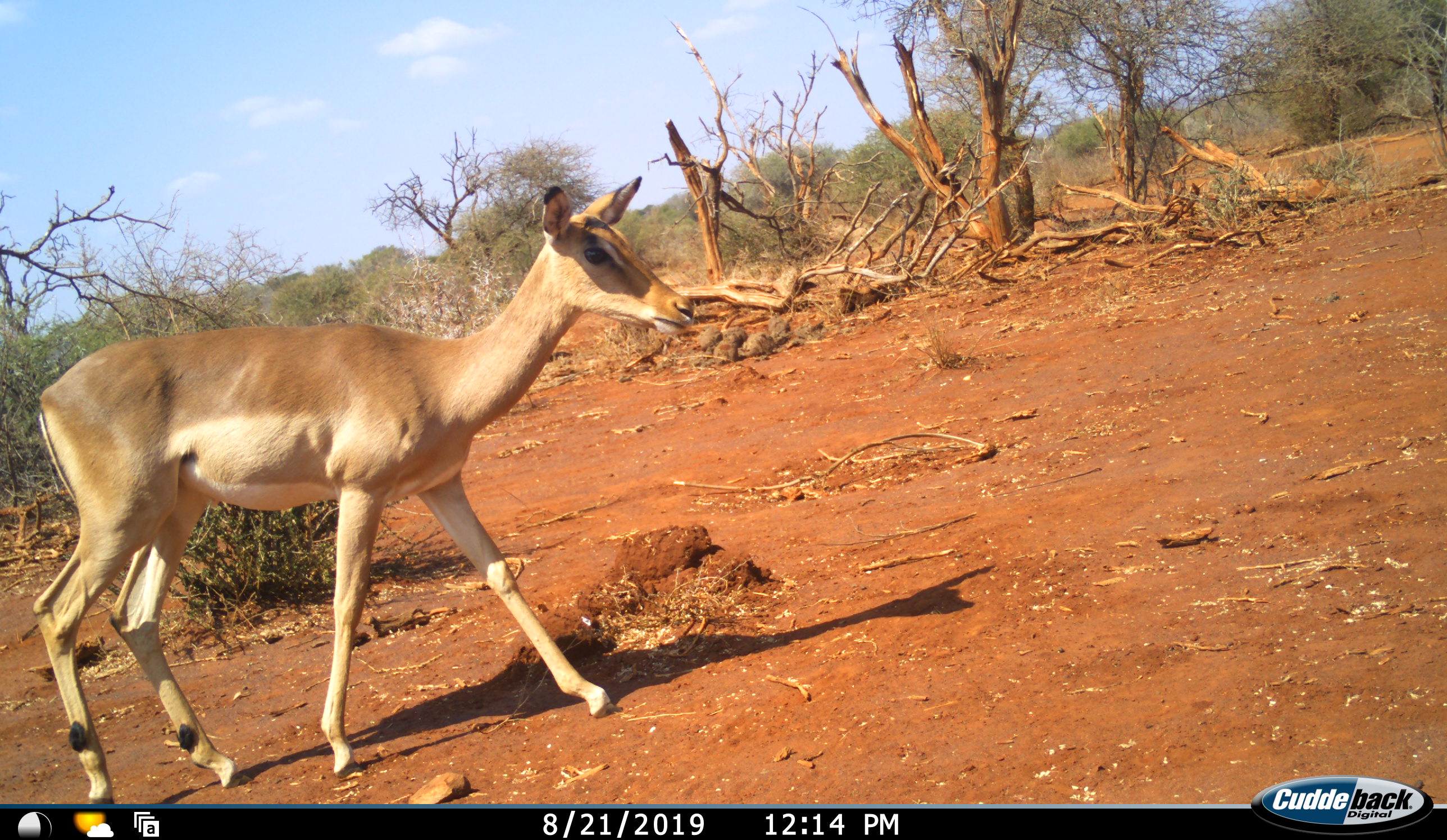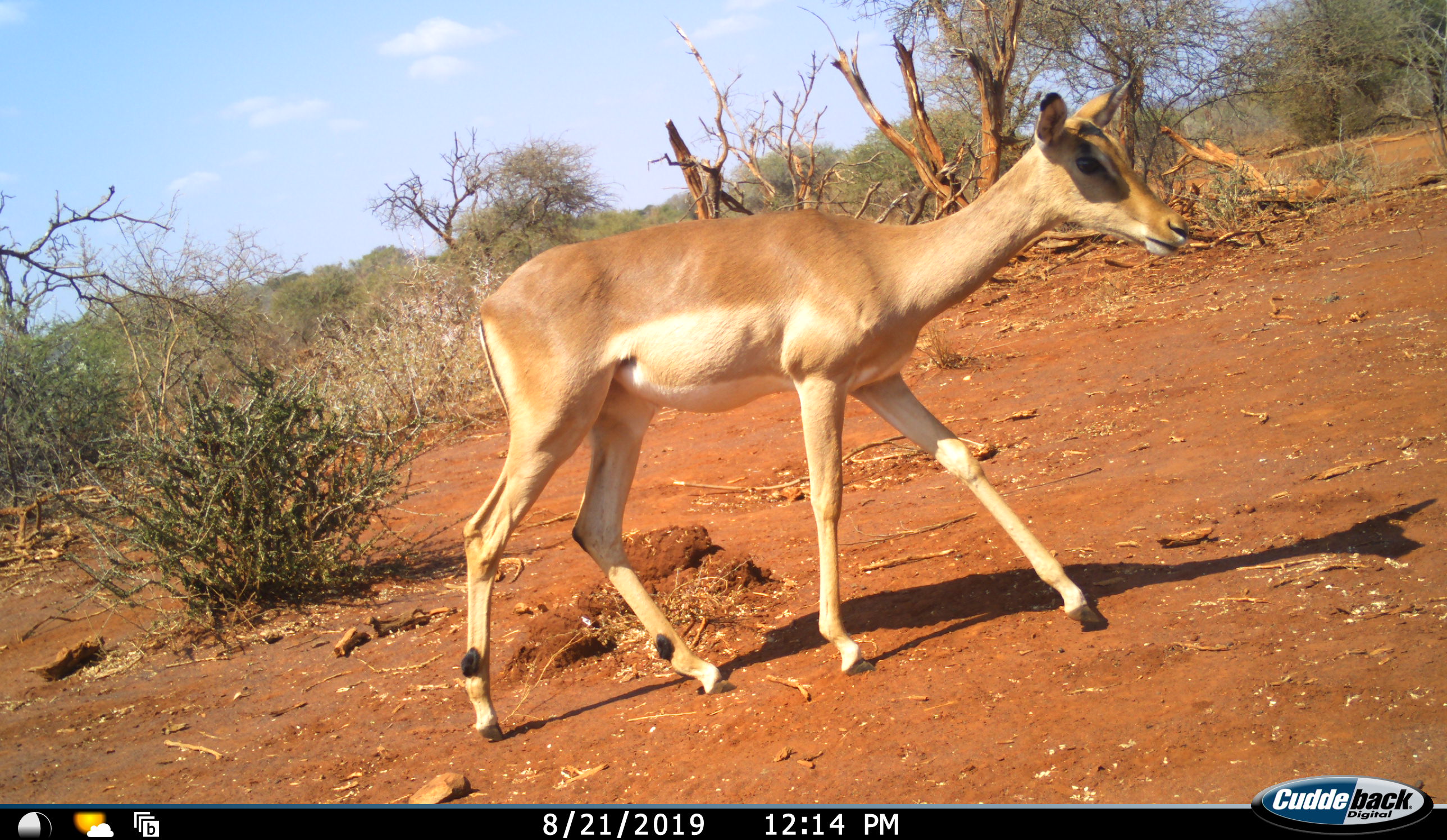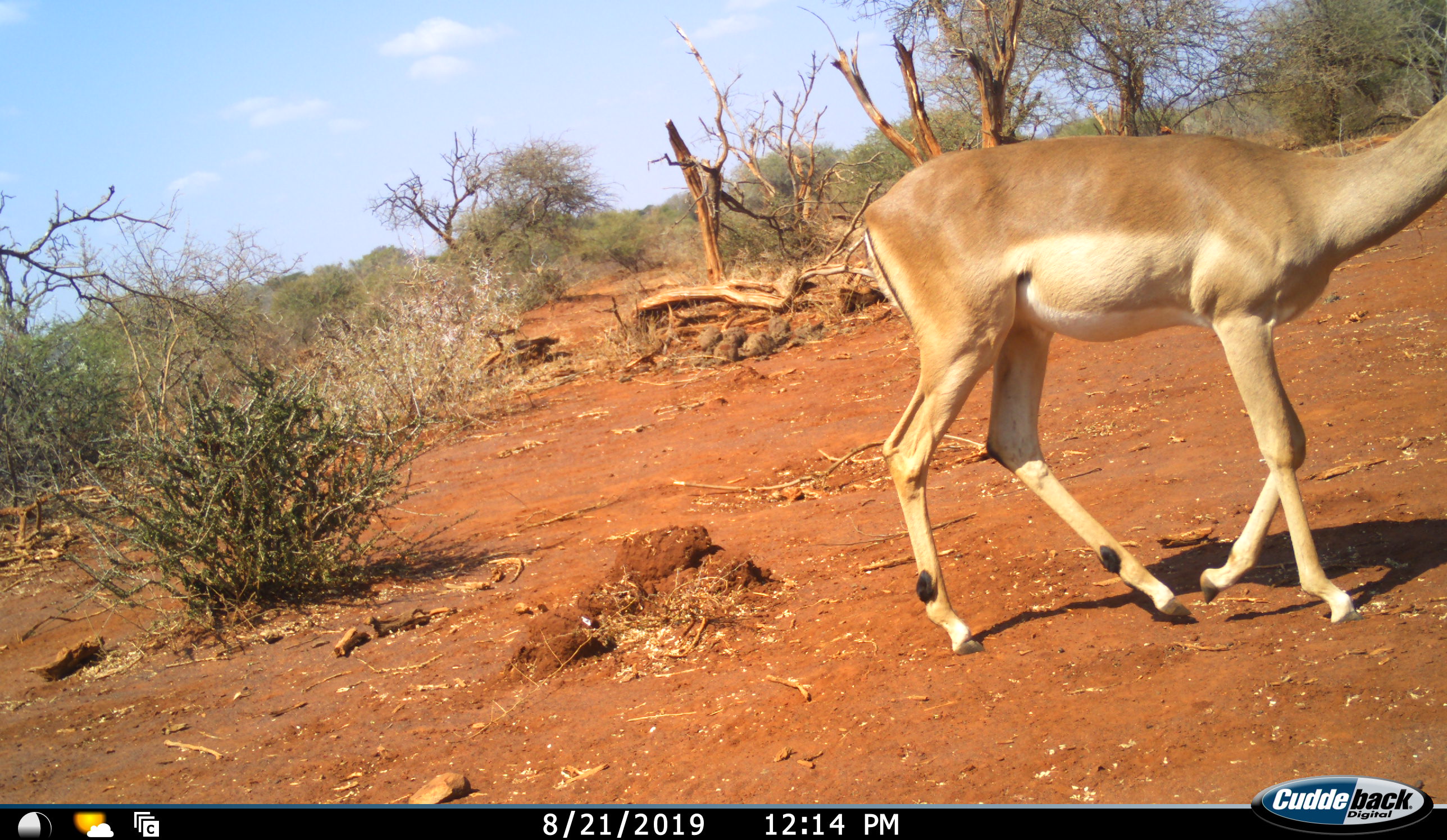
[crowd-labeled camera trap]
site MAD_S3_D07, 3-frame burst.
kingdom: Animalia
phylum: Chordata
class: Mammalia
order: Artiodactyla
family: Bovidae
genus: Aepyceros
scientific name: Aepyceros melampus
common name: impala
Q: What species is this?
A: Impala (Aepyceros melampus).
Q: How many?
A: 1.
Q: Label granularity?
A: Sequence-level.